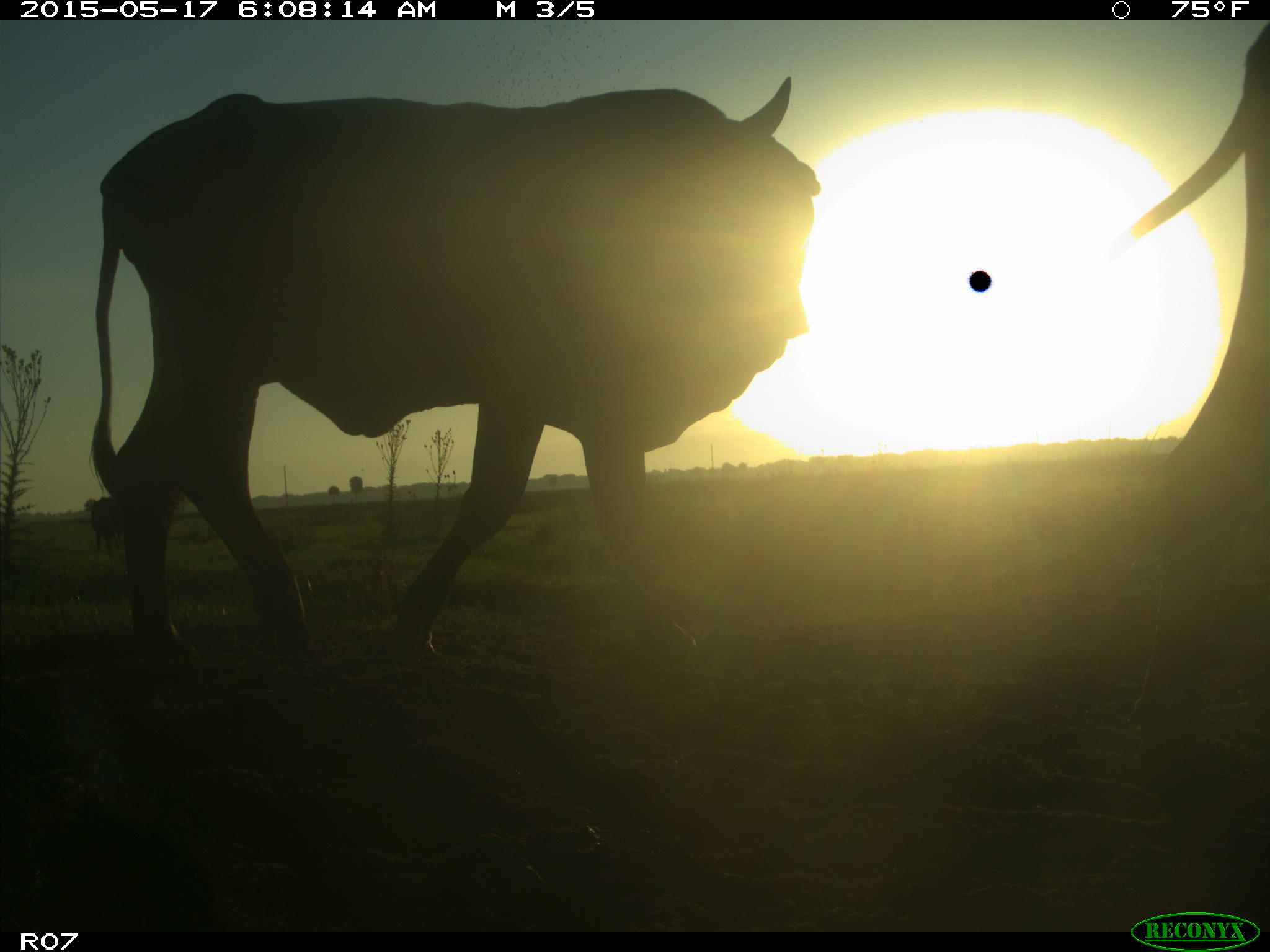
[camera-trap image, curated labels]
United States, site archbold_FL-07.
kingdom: Animalia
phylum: Chordata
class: Mammalia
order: Artiodactyla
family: Bovidae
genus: Bos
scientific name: Bos taurus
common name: domestic cow